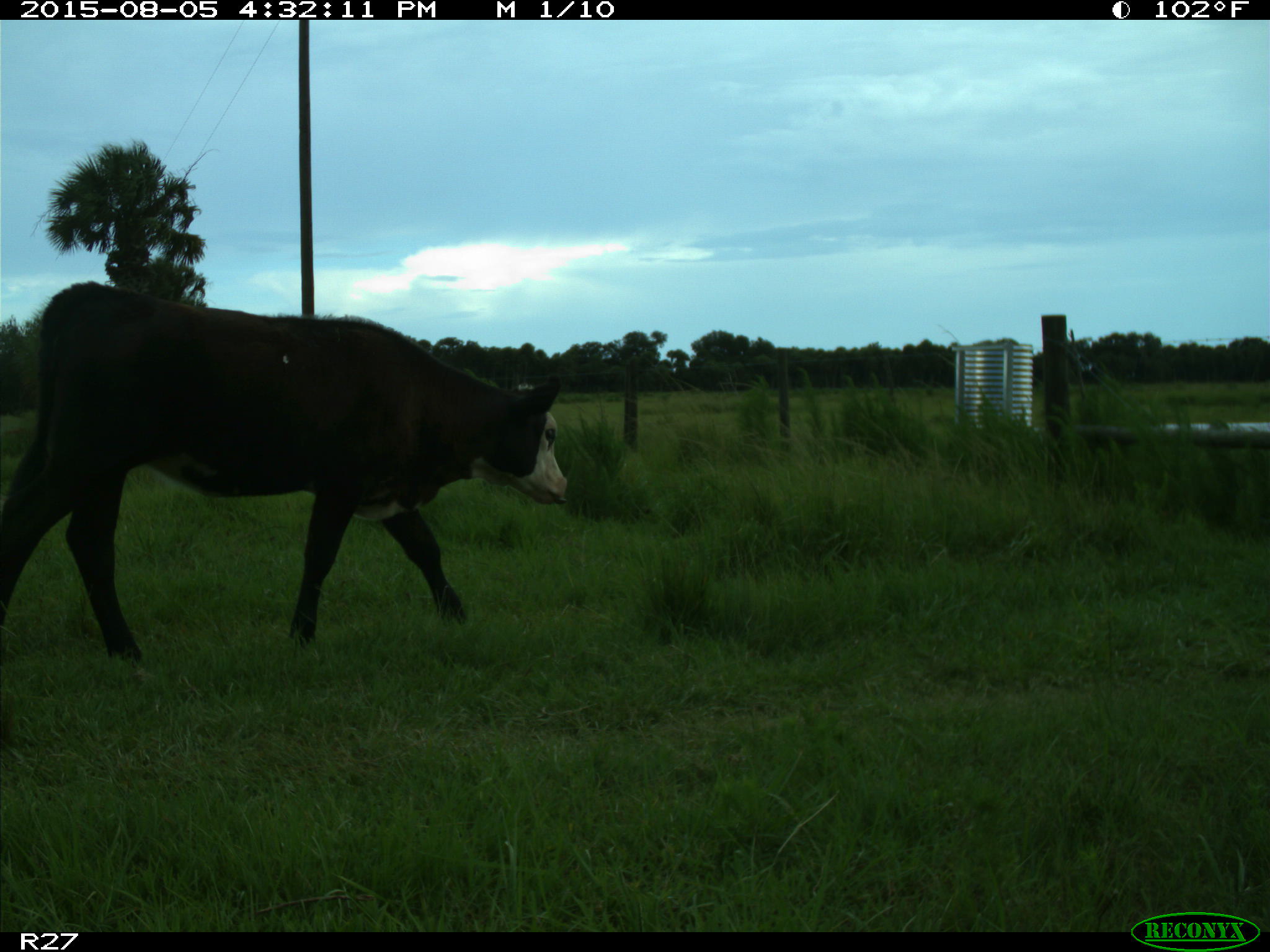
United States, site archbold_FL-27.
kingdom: Animalia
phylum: Chordata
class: Mammalia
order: Artiodactyla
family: Bovidae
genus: Bos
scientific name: Bos taurus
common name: domestic cow